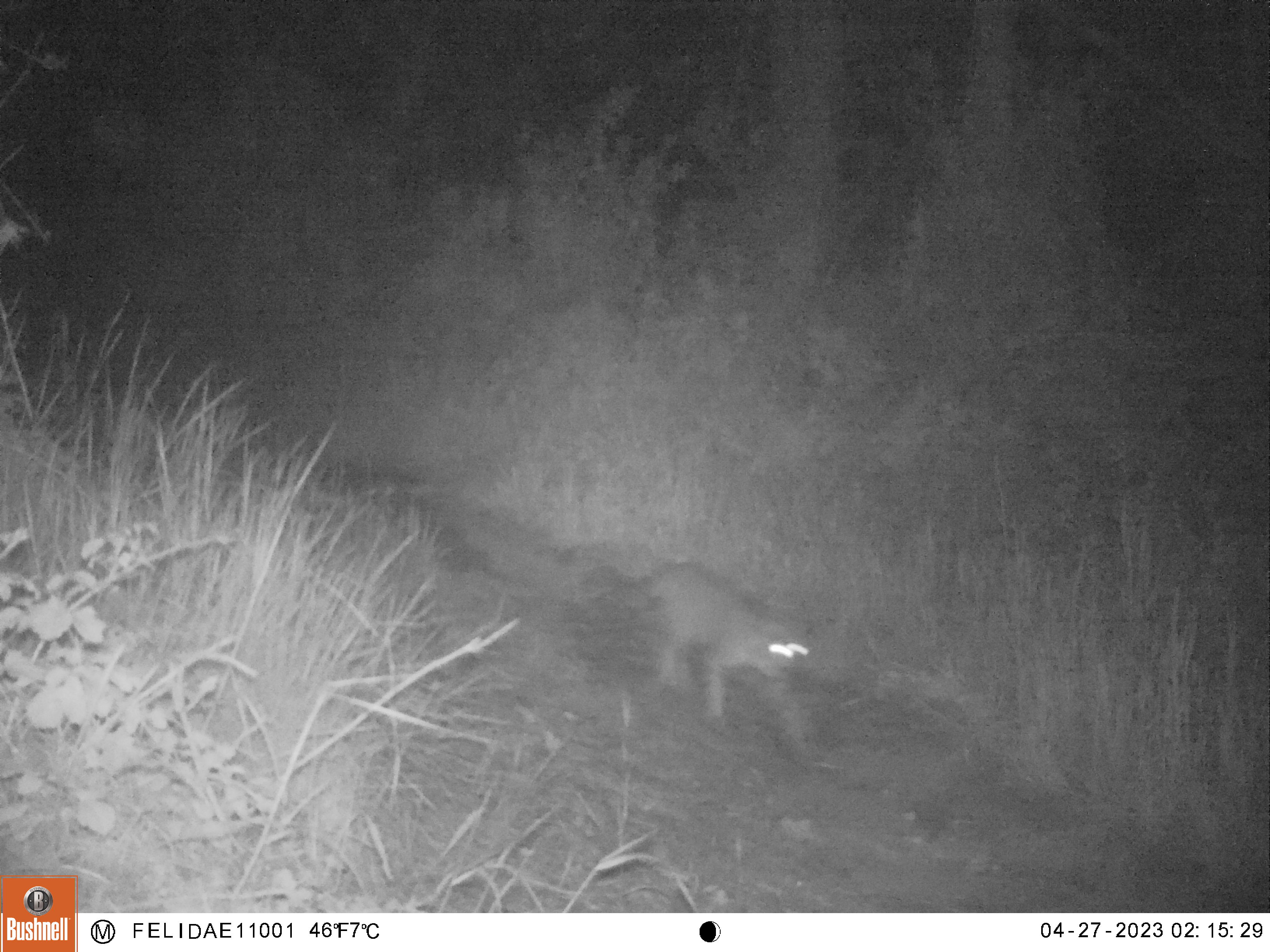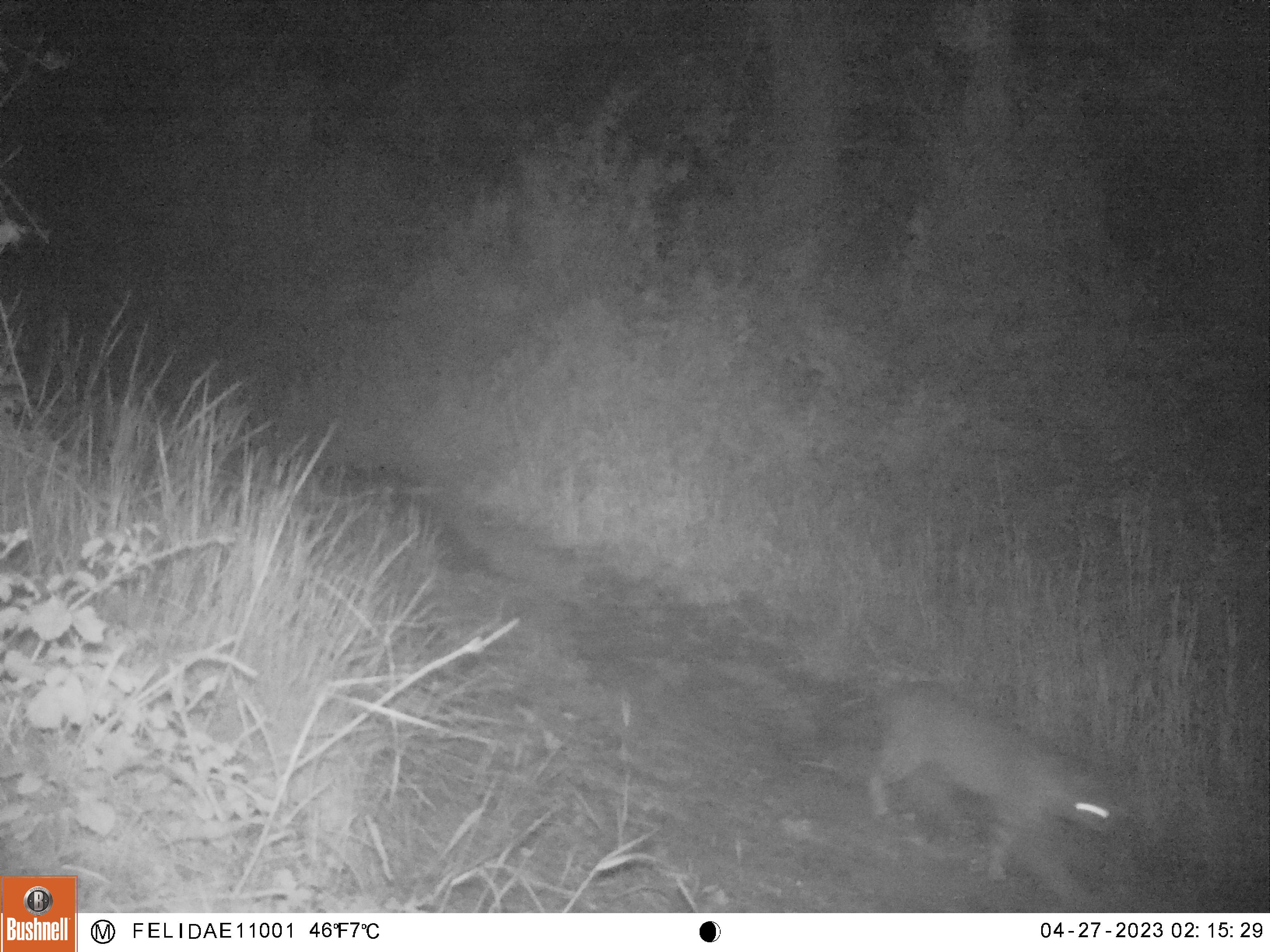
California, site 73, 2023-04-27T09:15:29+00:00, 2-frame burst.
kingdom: Animalia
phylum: Chordata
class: Mammalia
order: Carnivora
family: Felidae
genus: Lynx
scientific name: Lynx rufus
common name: bobcat